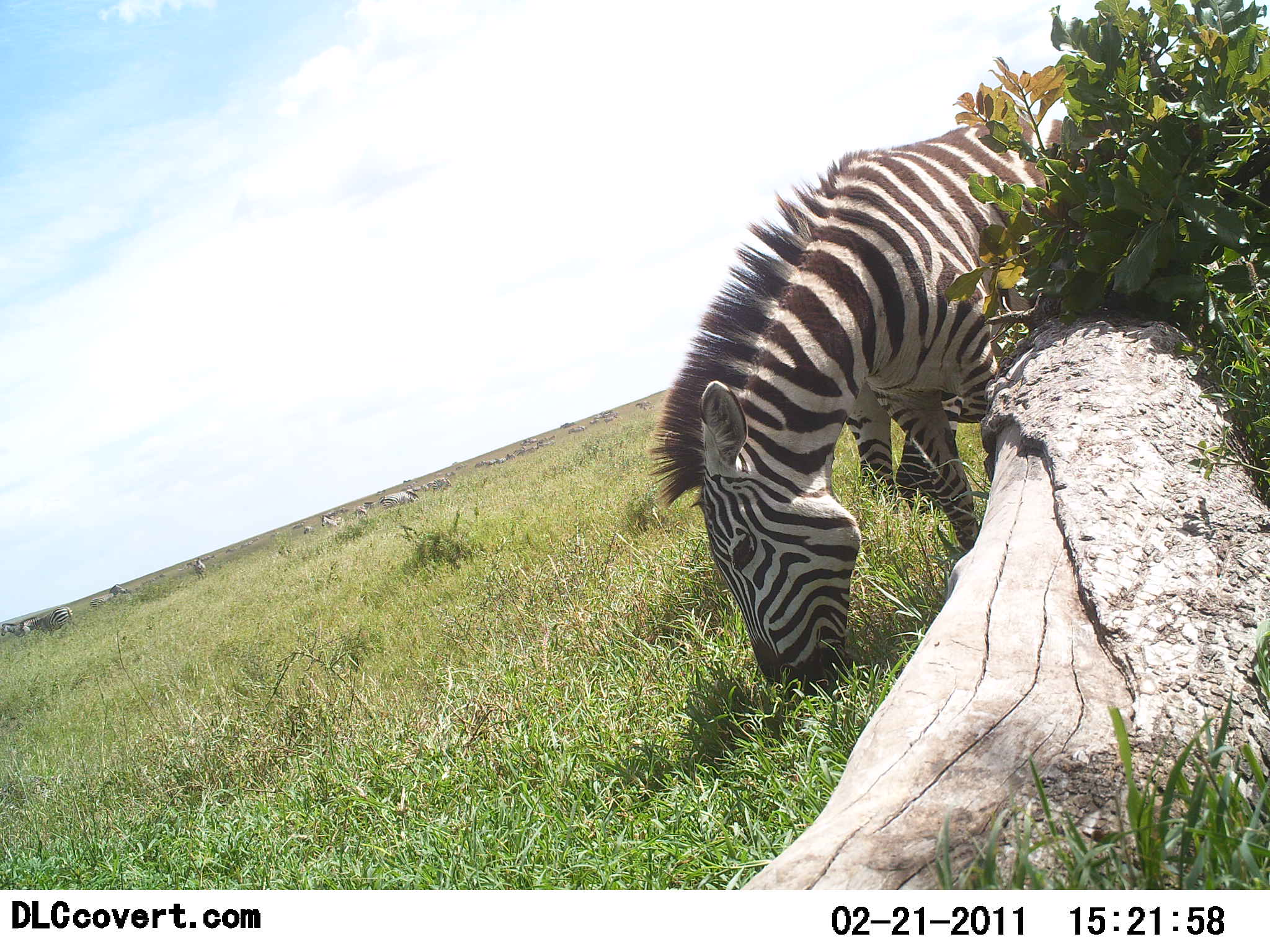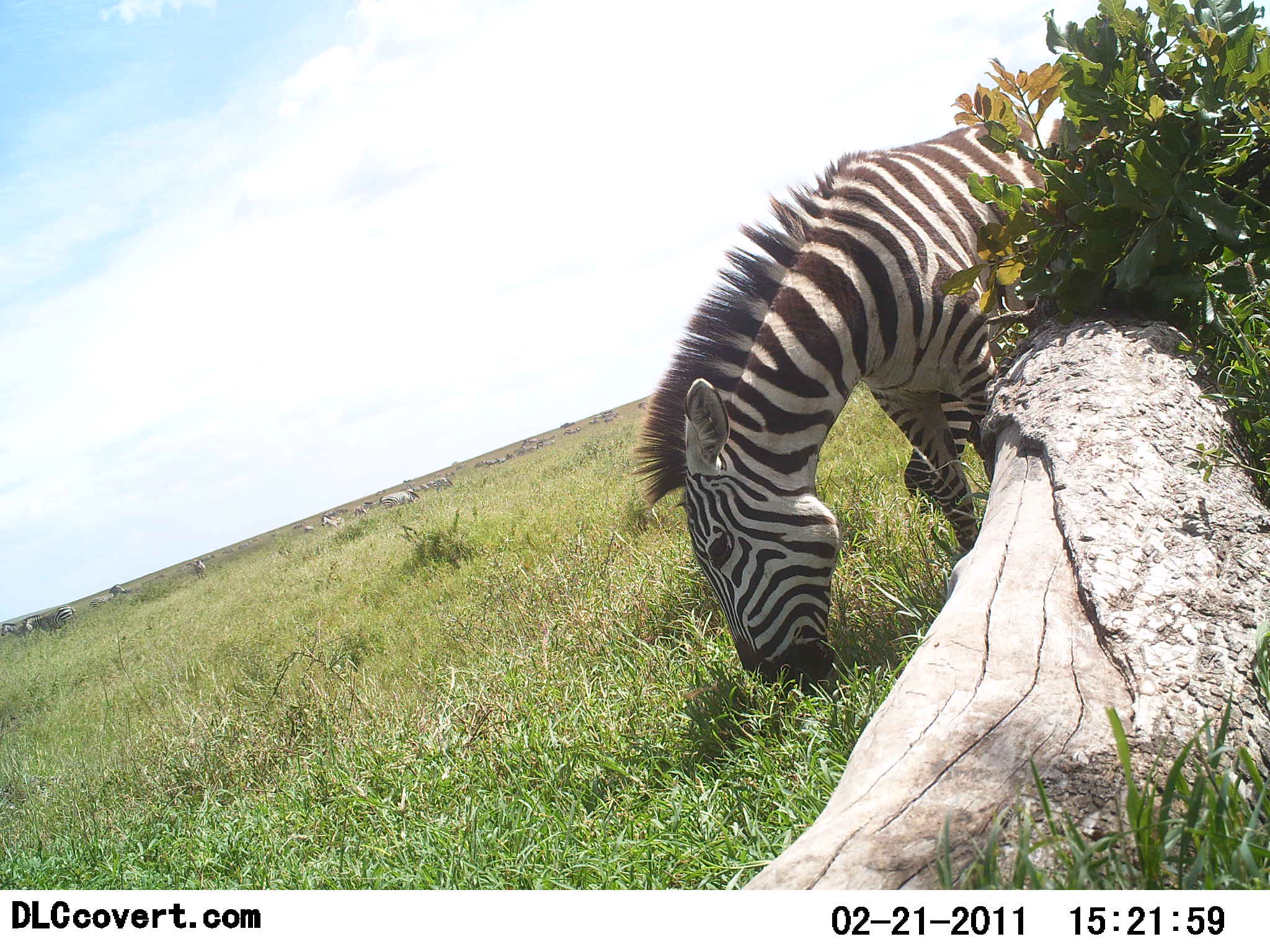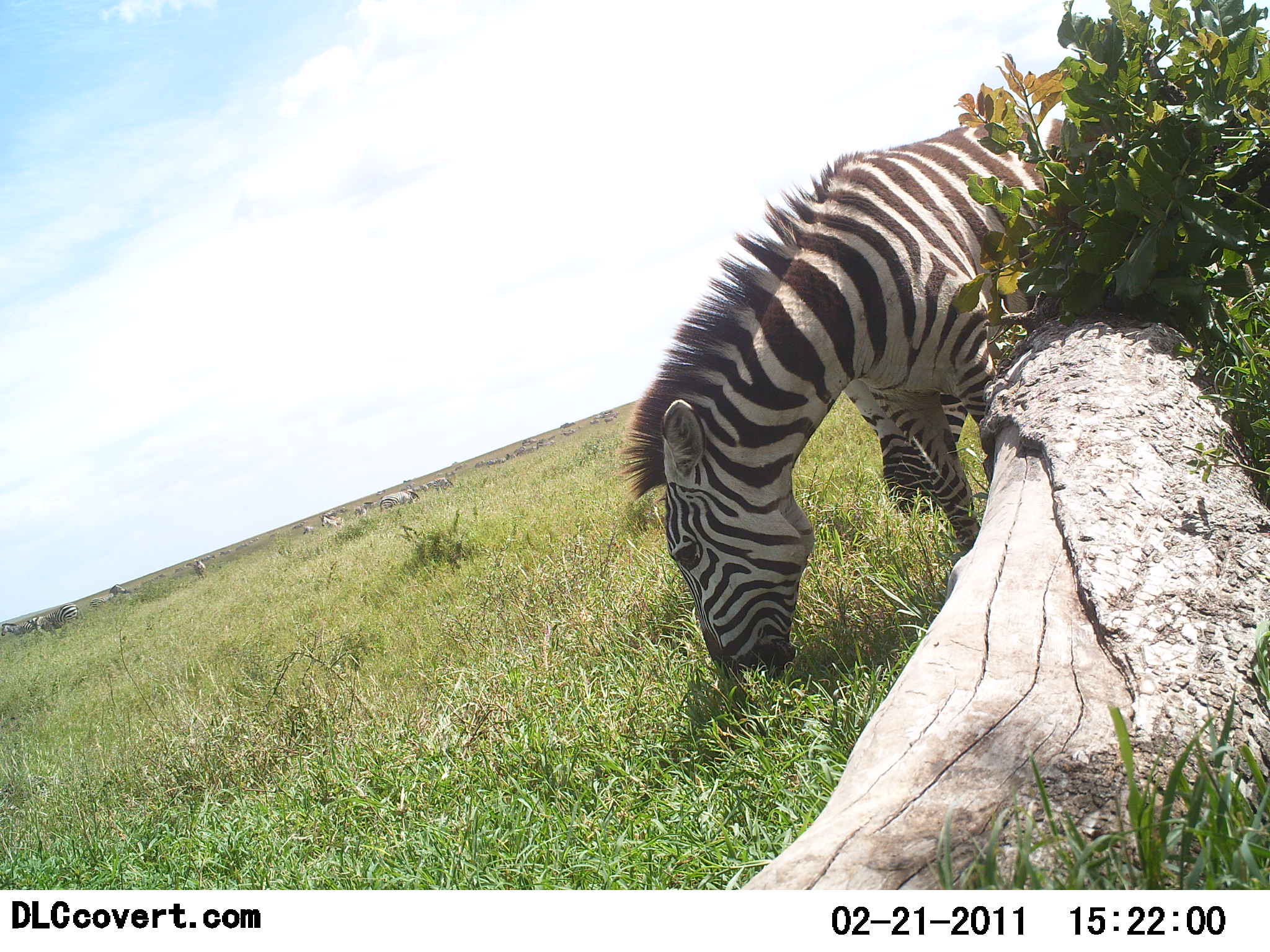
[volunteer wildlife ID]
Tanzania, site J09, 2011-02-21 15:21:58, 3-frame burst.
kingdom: Animalia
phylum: Chordata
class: Mammalia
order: Perissodactyla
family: Equidae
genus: Equus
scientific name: Equus quagga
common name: plains zebra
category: zebra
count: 2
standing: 60%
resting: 0%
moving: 0%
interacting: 0%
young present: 0%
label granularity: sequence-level